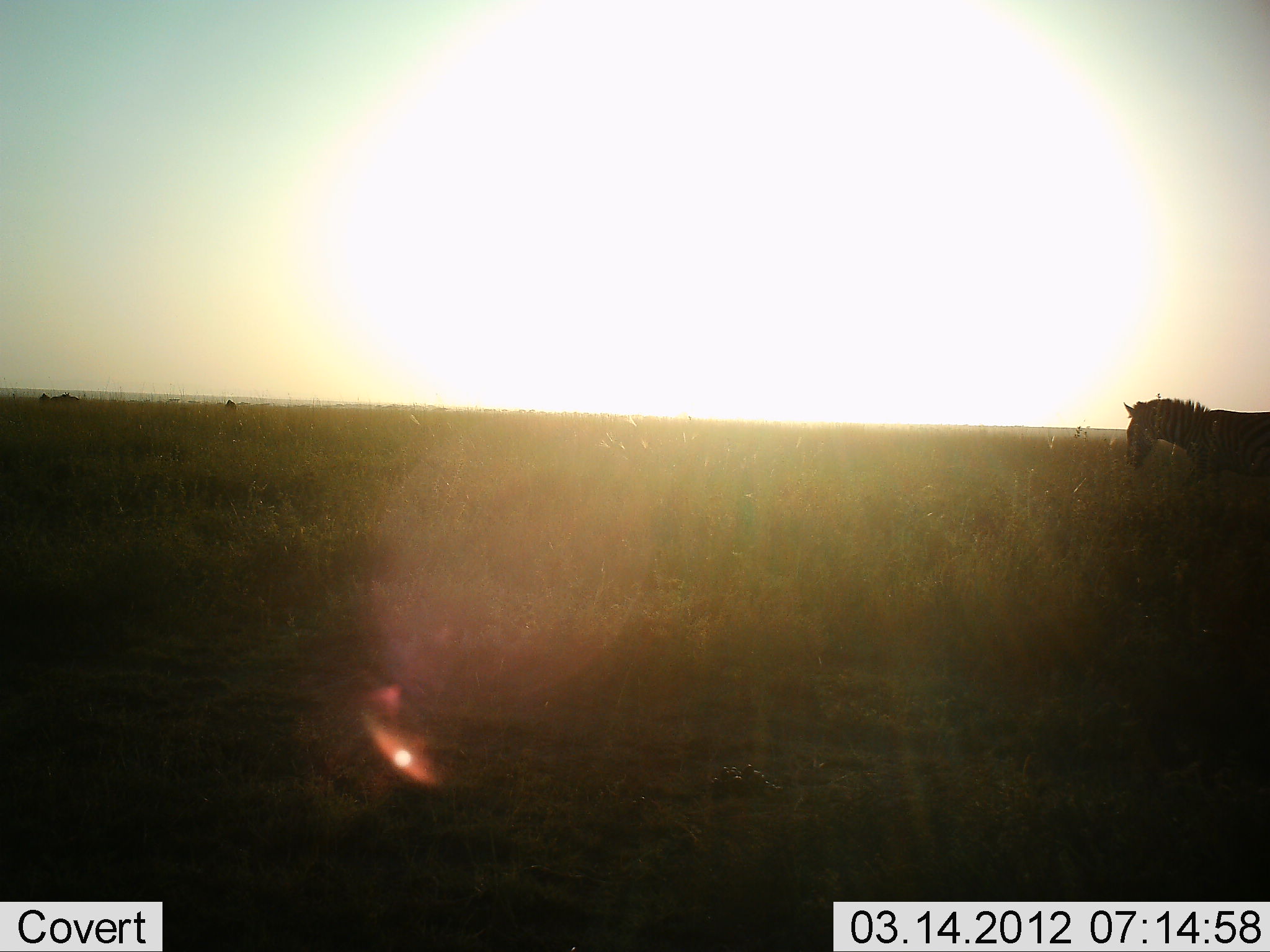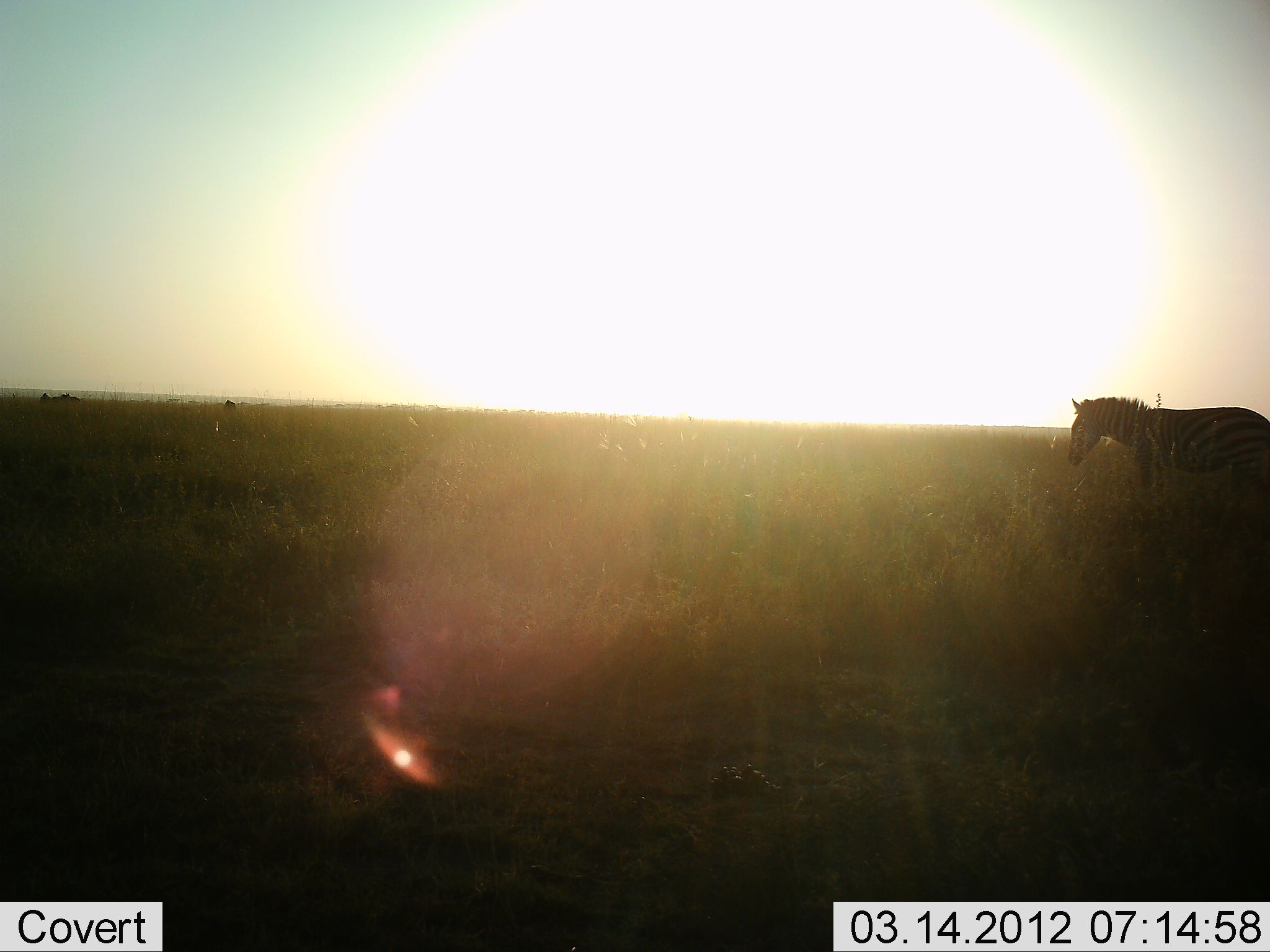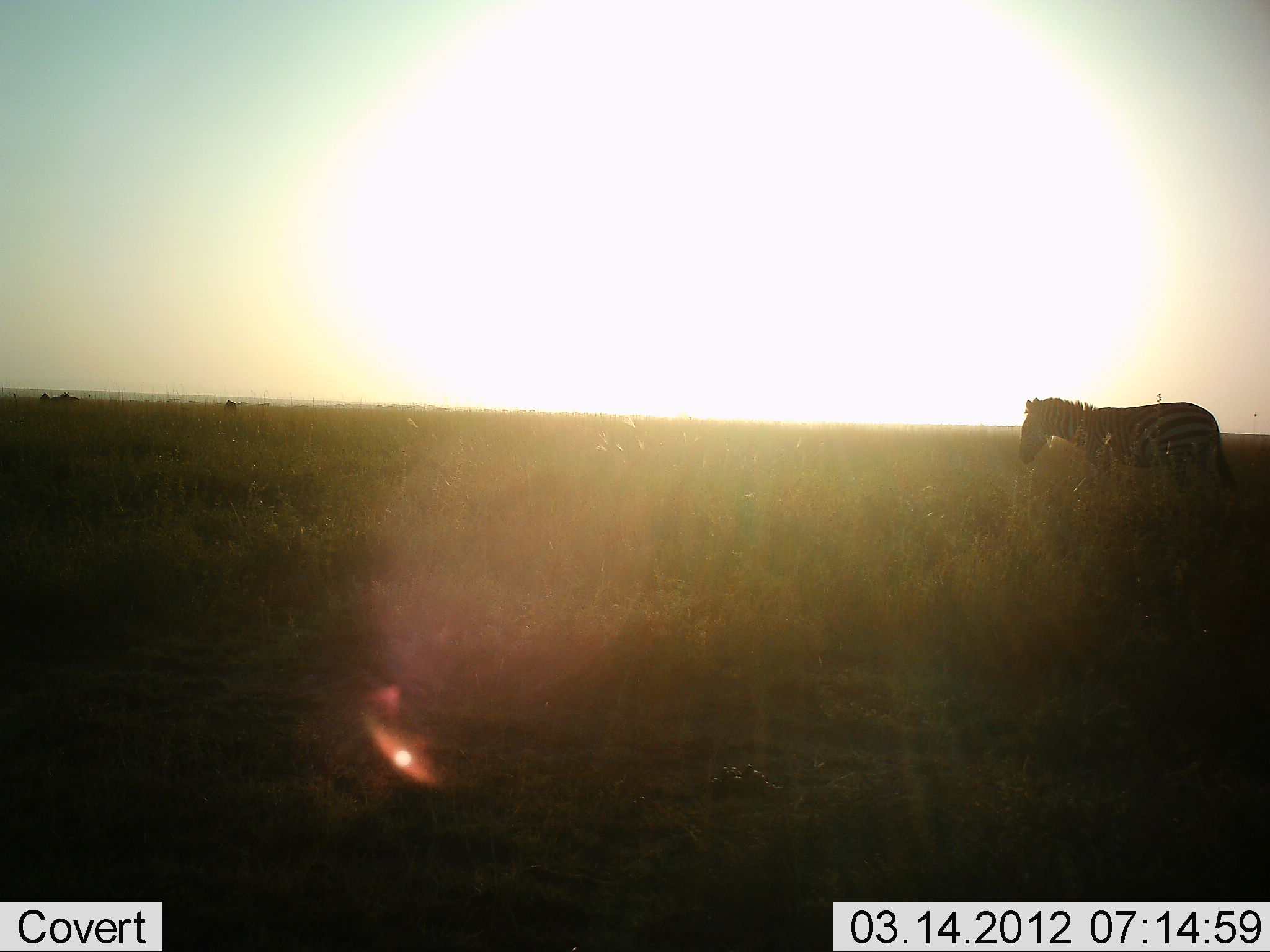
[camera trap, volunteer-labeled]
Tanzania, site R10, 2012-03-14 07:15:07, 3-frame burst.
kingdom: Animalia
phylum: Chordata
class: Mammalia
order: Perissodactyla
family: Equidae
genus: Equus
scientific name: Equus quagga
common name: plains zebra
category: zebra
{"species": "zebra (plains zebra) (Equus quagga)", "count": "1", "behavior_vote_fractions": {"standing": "27%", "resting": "0%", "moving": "80%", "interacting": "0%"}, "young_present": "0%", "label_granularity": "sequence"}